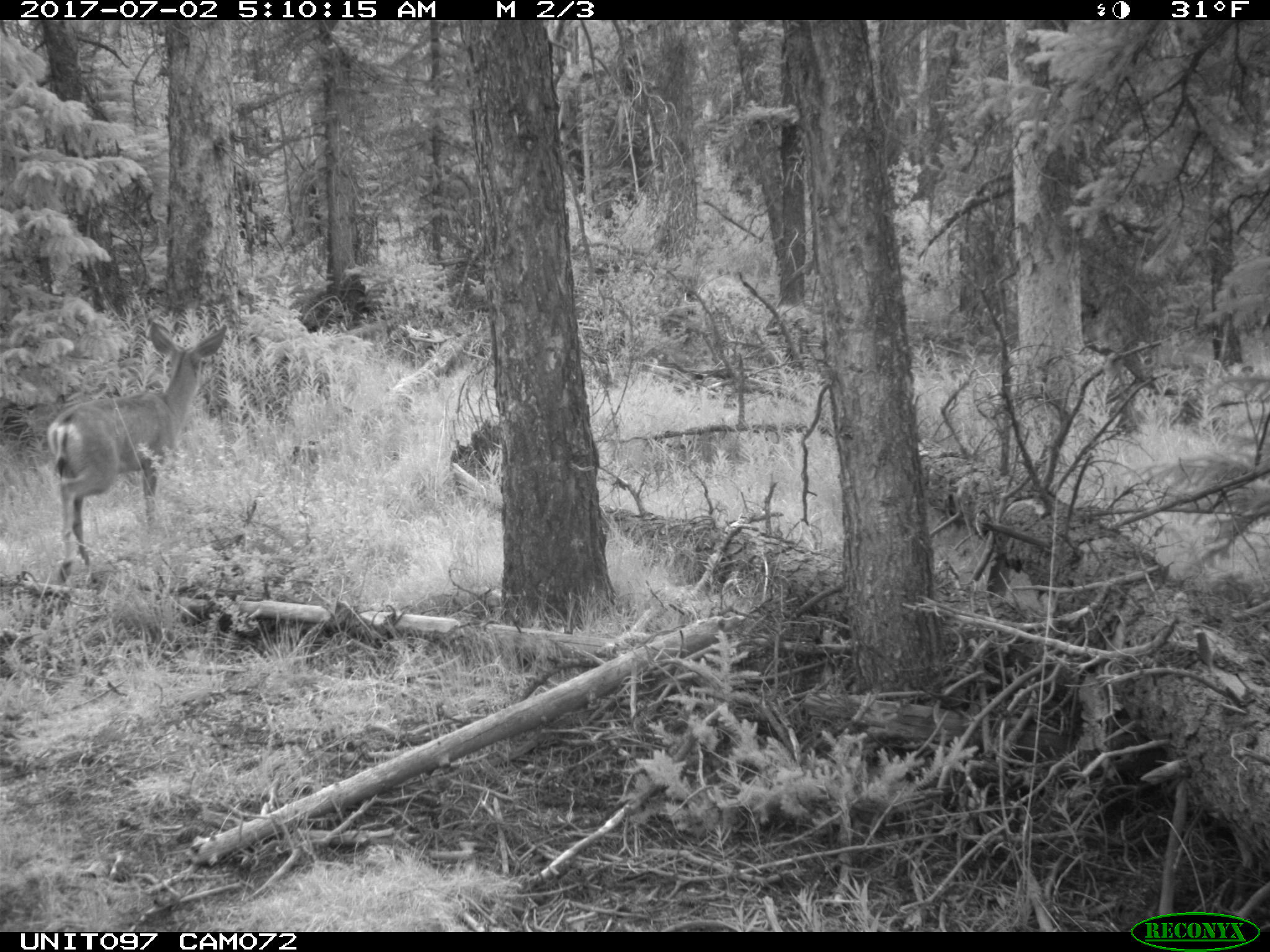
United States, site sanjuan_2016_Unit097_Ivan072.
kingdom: Animalia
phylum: Chordata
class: Mammalia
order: Artiodactyla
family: Cervidae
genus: Odocoileus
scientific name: Odocoileus hemionus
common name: mule deer